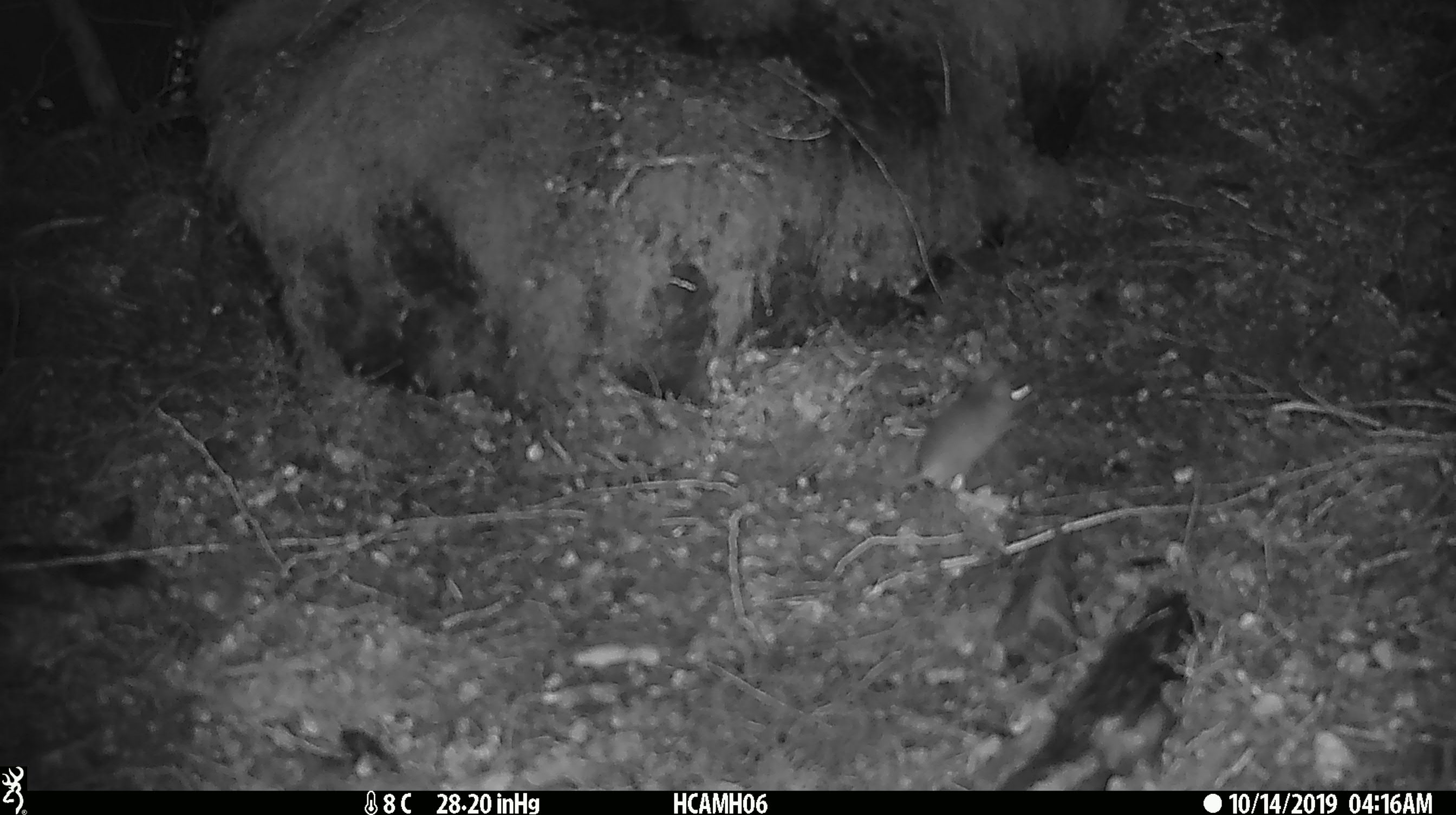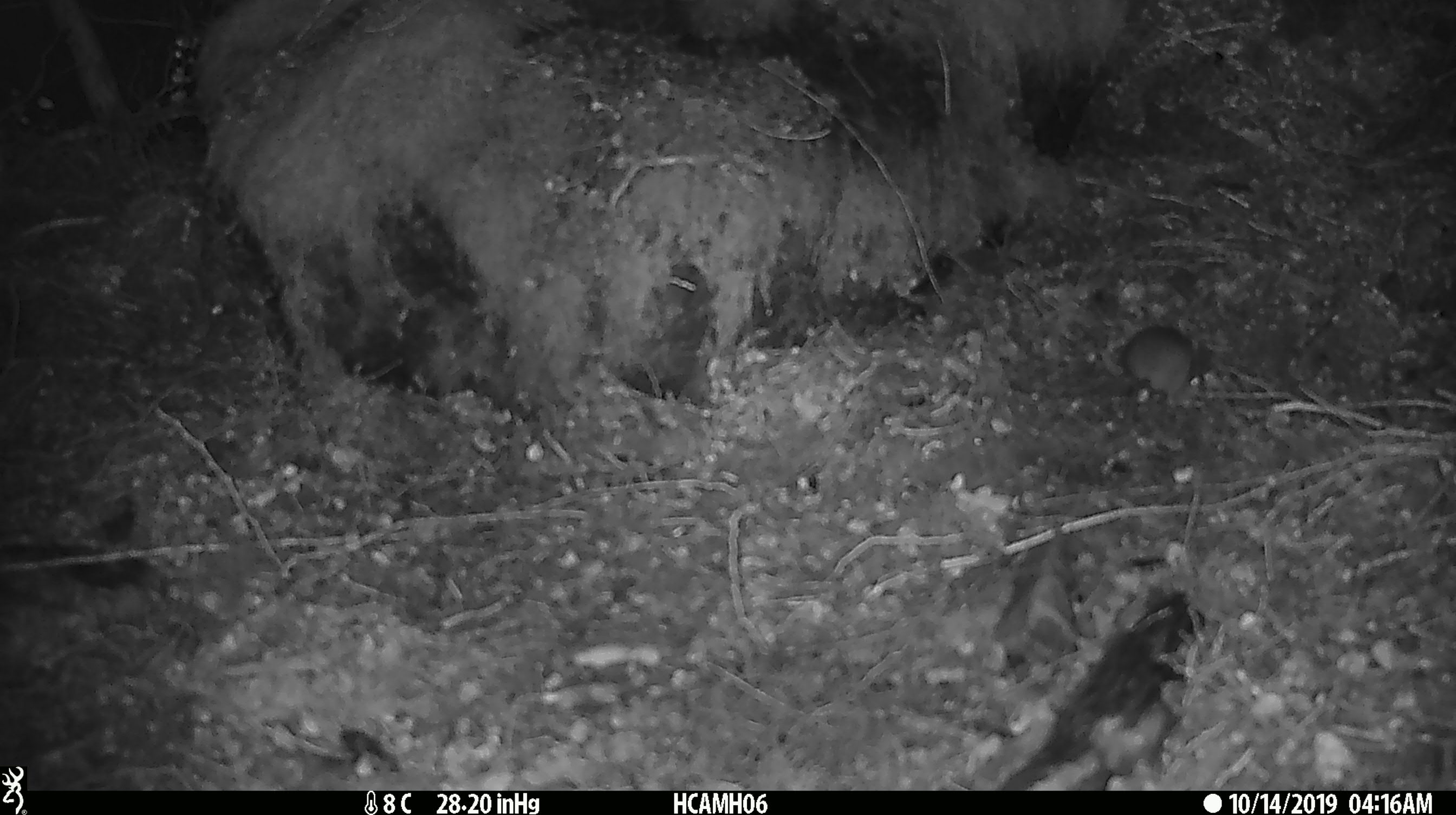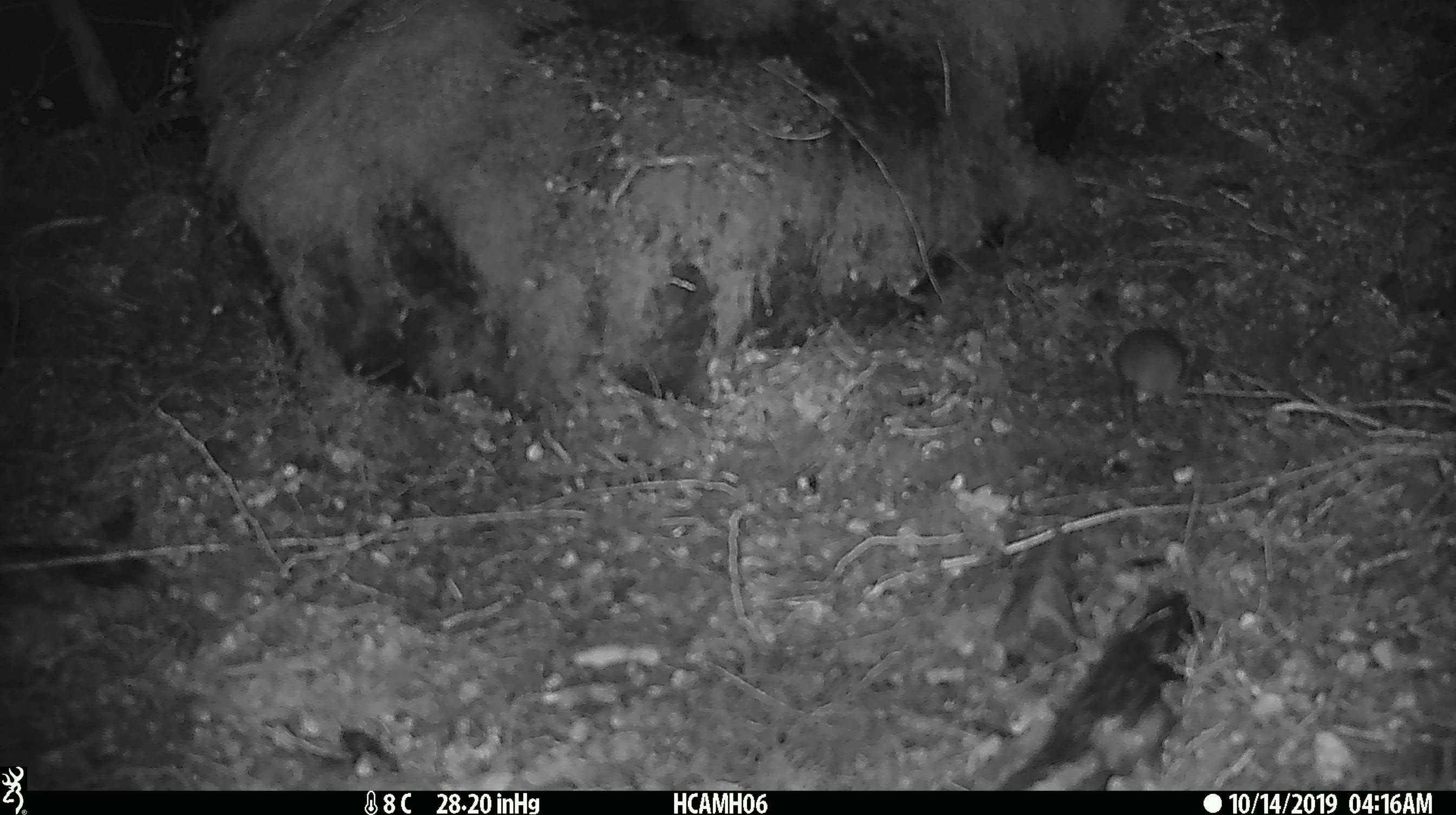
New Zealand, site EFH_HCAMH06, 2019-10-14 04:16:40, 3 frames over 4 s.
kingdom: Animalia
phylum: Chordata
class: Mammalia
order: Rodentia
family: Muridae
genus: Mus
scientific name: Mus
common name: mouse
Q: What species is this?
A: Mouse (Mus).